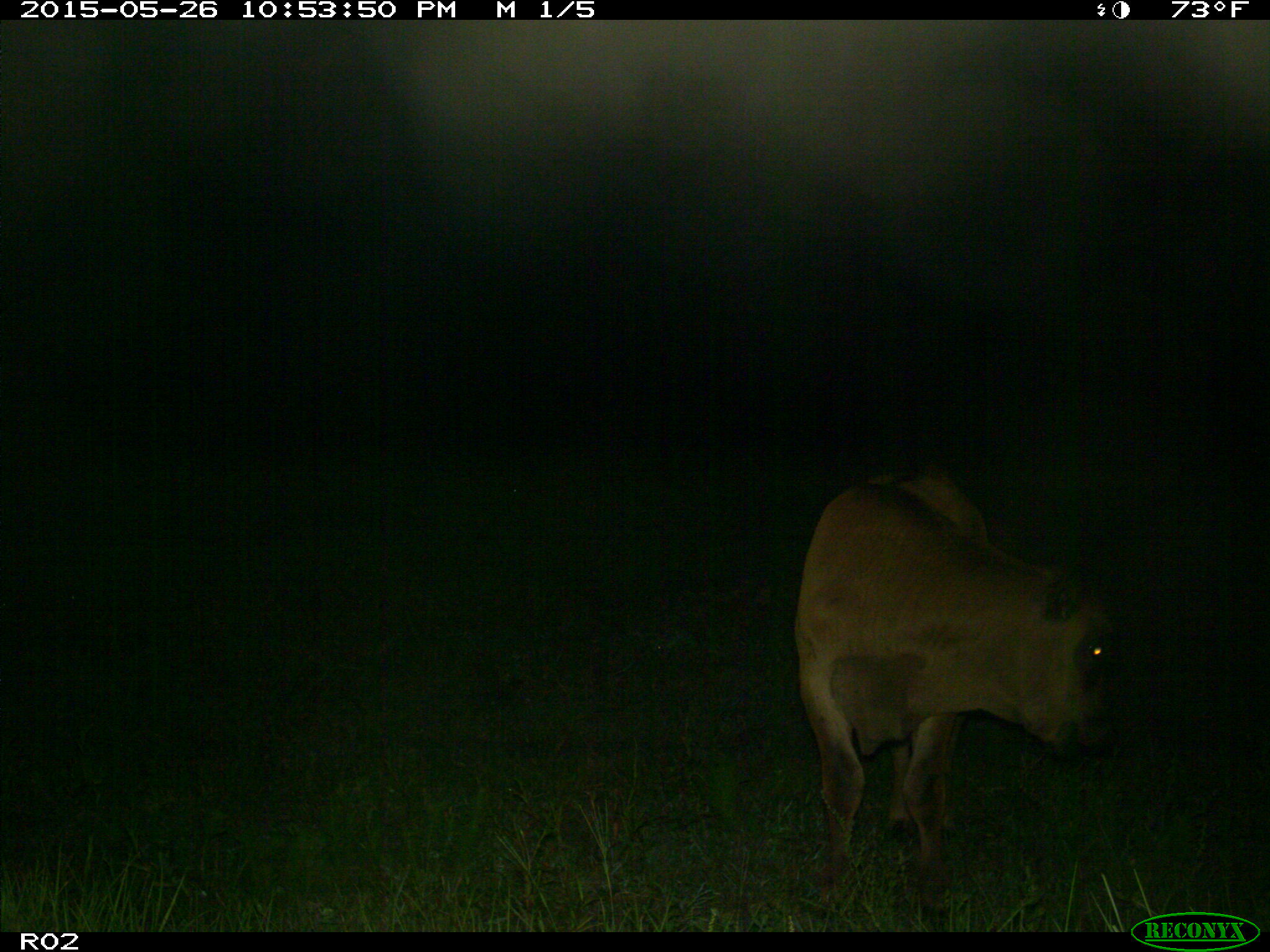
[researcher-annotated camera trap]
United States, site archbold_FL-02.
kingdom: Animalia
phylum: Chordata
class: Mammalia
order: Artiodactyla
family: Bovidae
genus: Bos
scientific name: Bos taurus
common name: domestic cow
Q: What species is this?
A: Bos taurus (domestic cow).